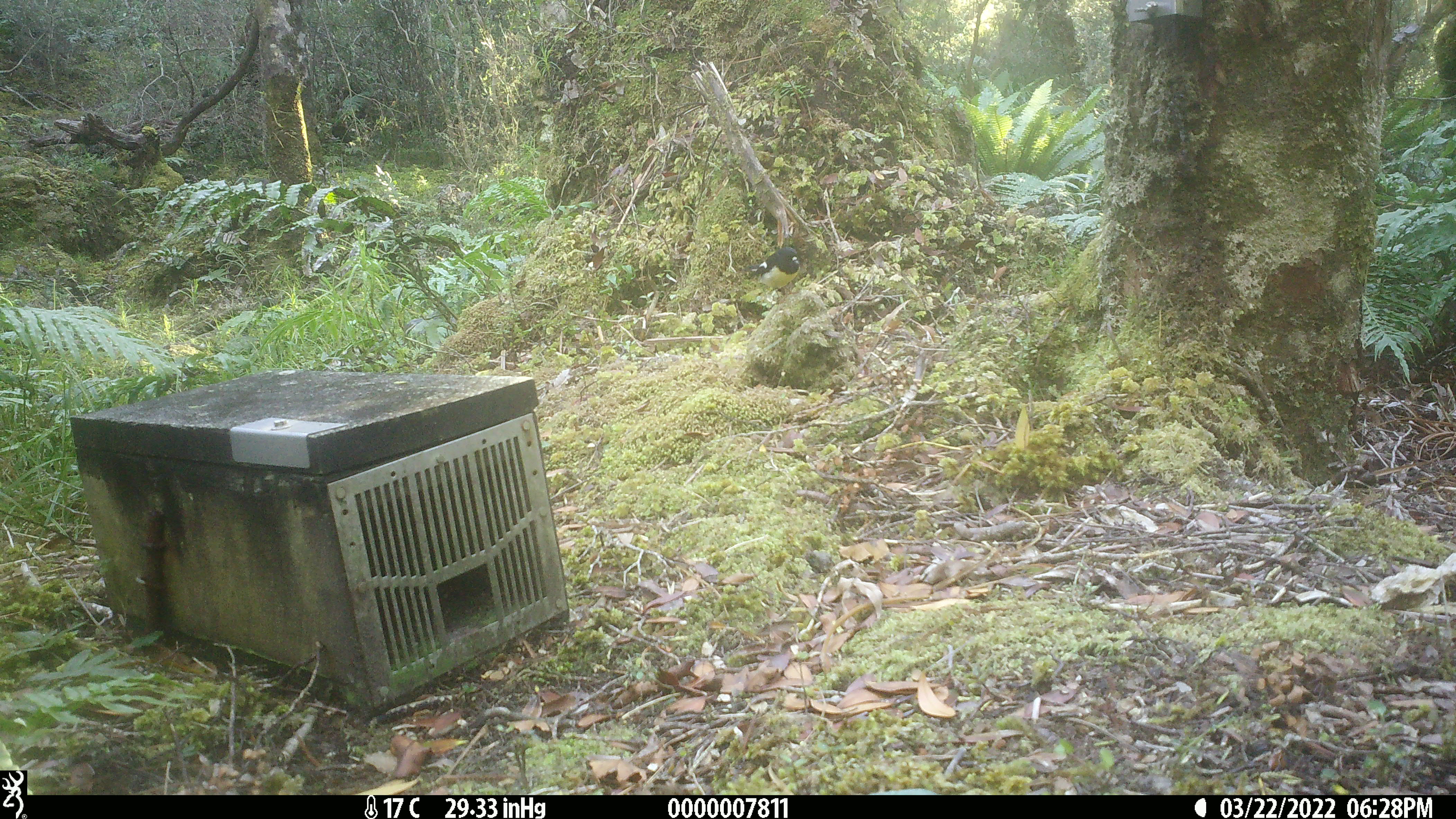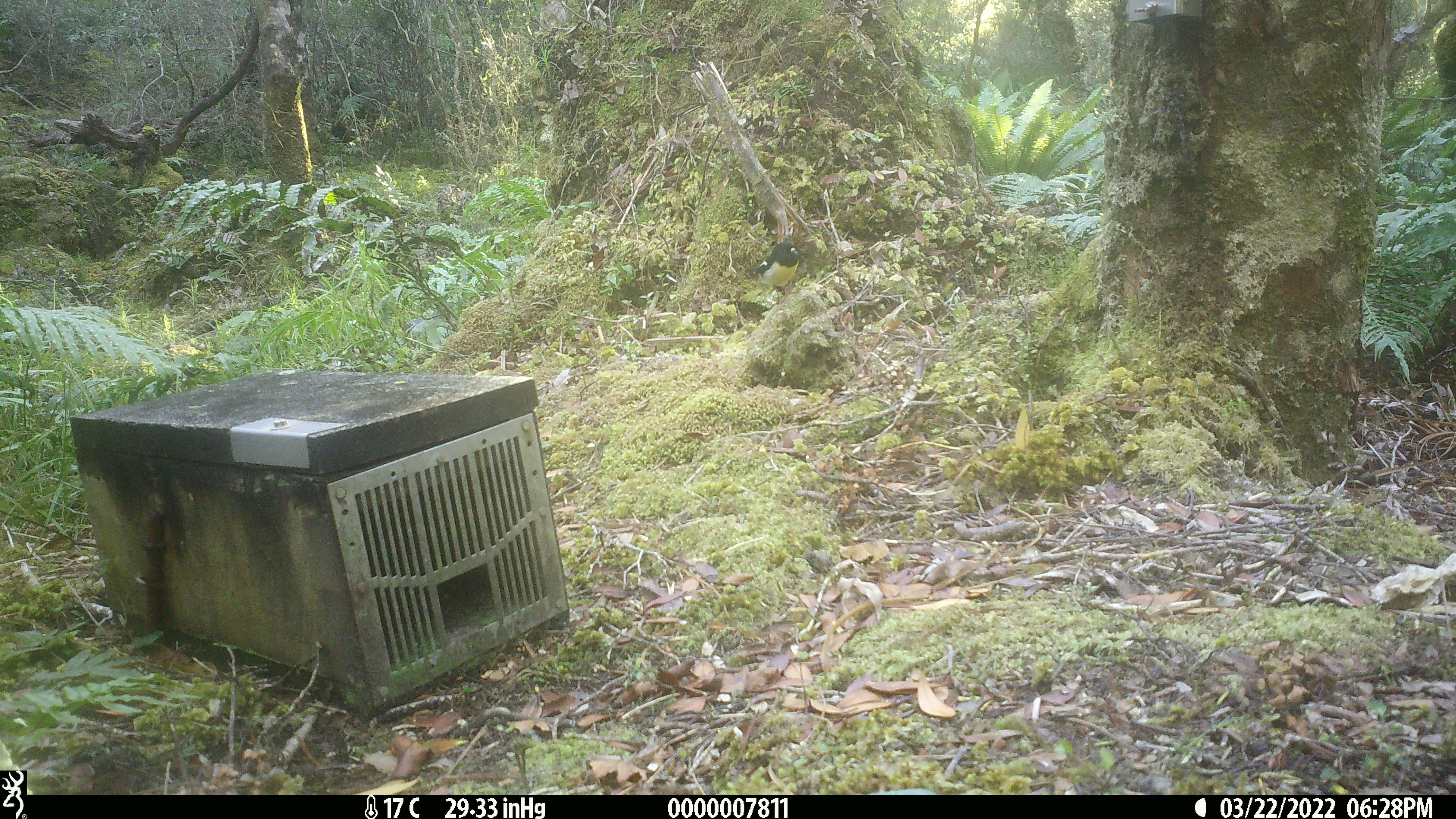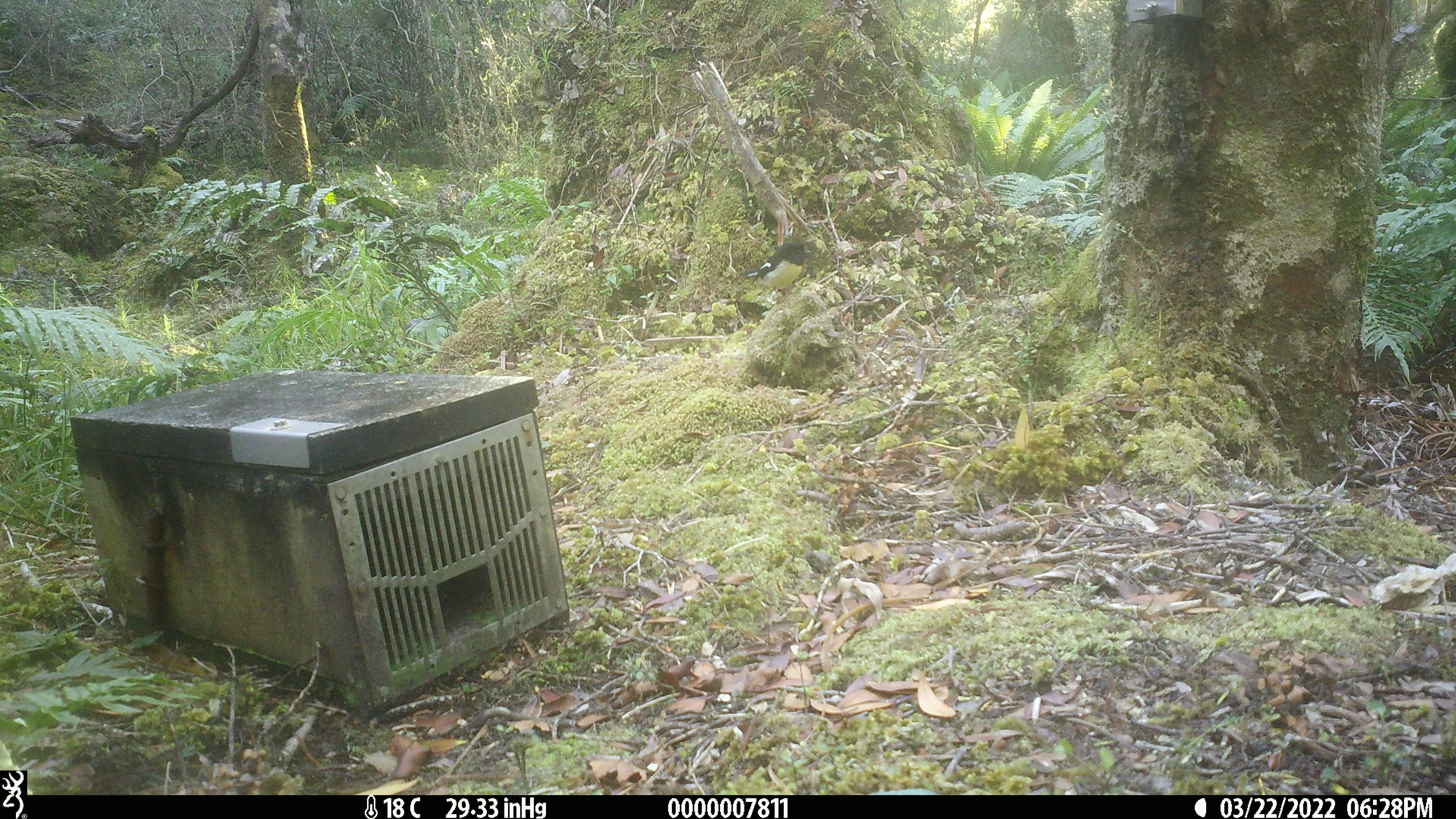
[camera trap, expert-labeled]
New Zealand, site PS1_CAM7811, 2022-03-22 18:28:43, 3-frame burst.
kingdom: Animalia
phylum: Chordata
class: Aves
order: Passeriformes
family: Petroicidae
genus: Petroica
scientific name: Petroica macrocephala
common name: tomtit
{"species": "tomtit (Petroica macrocephala)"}